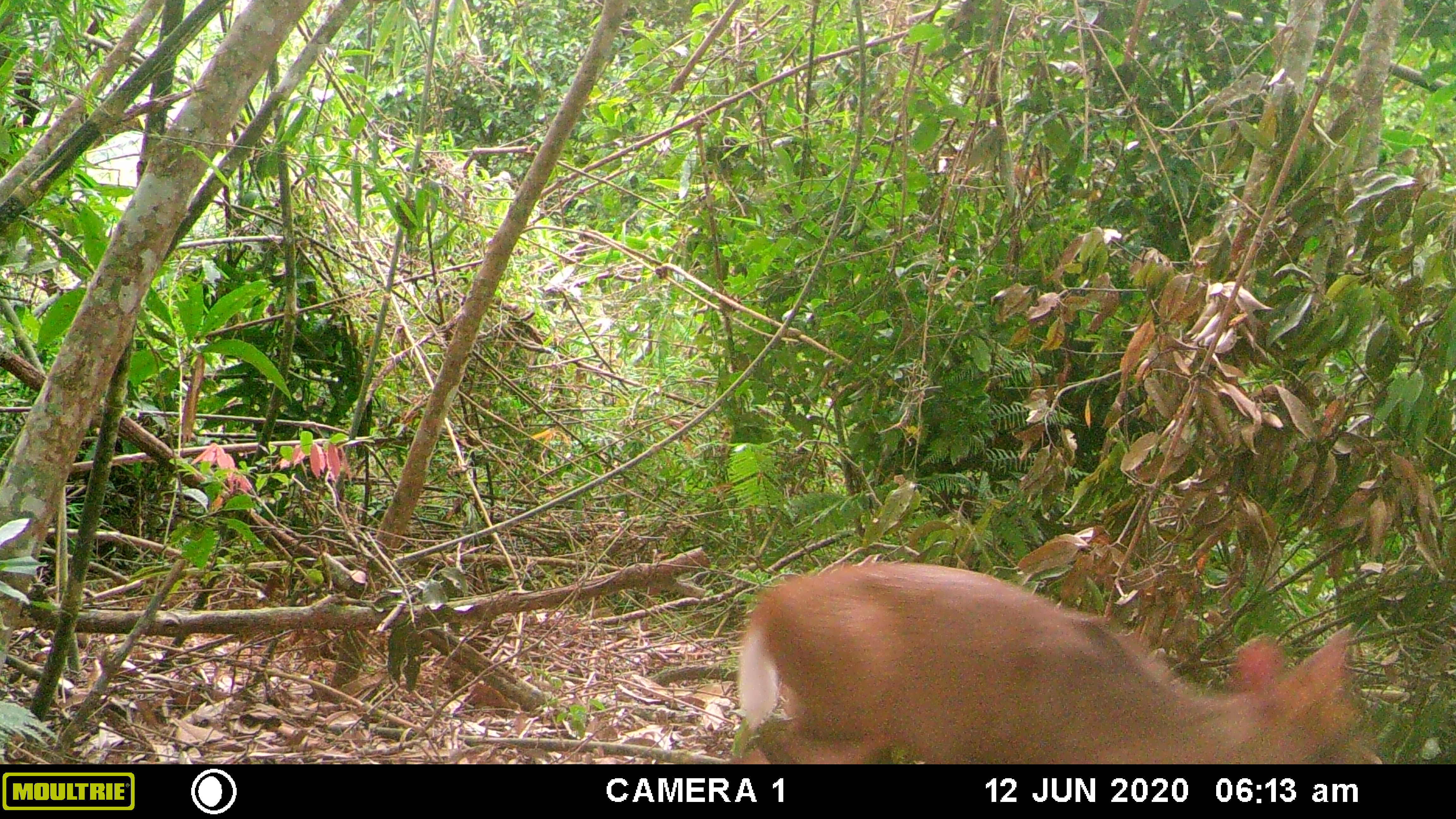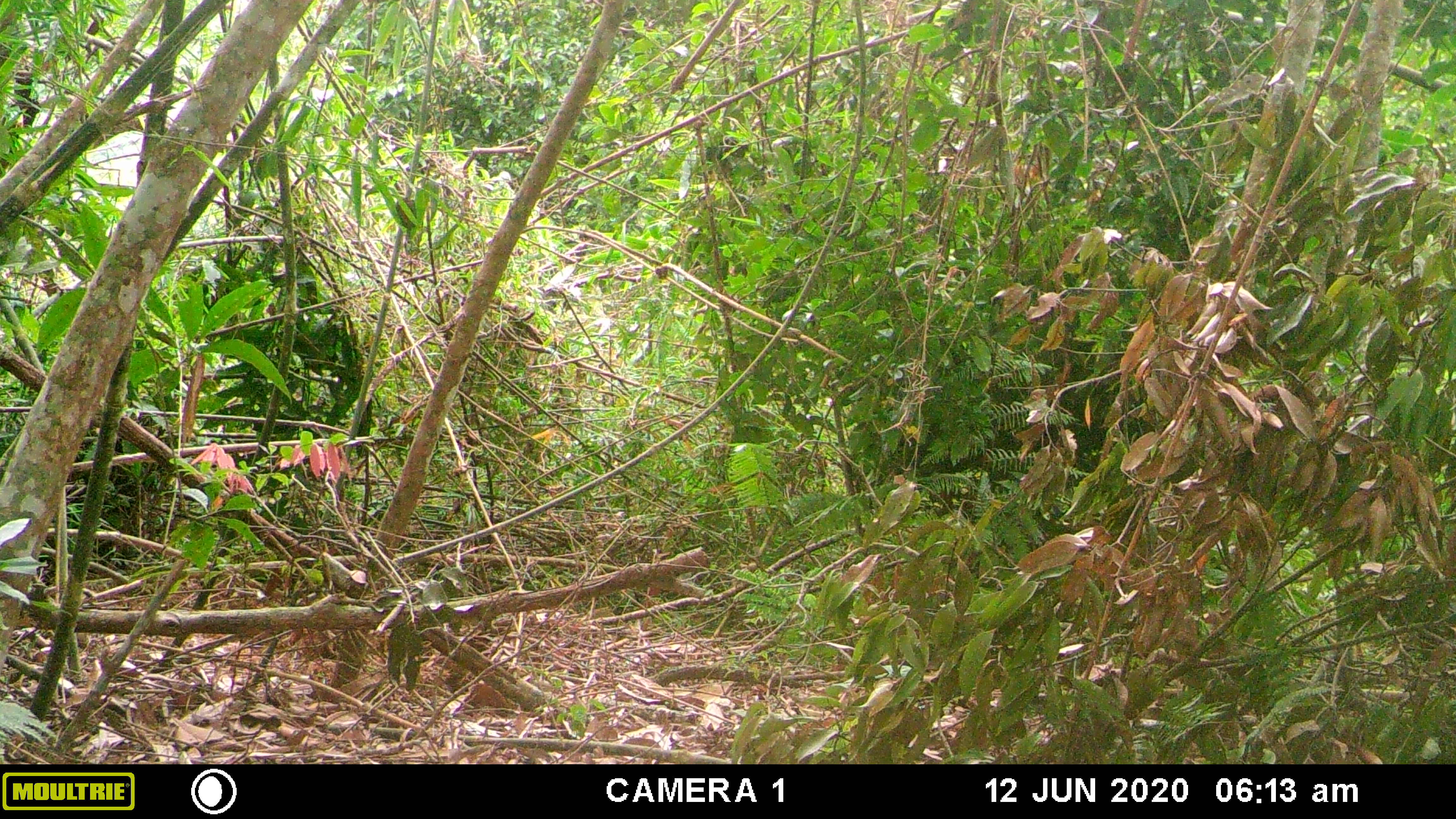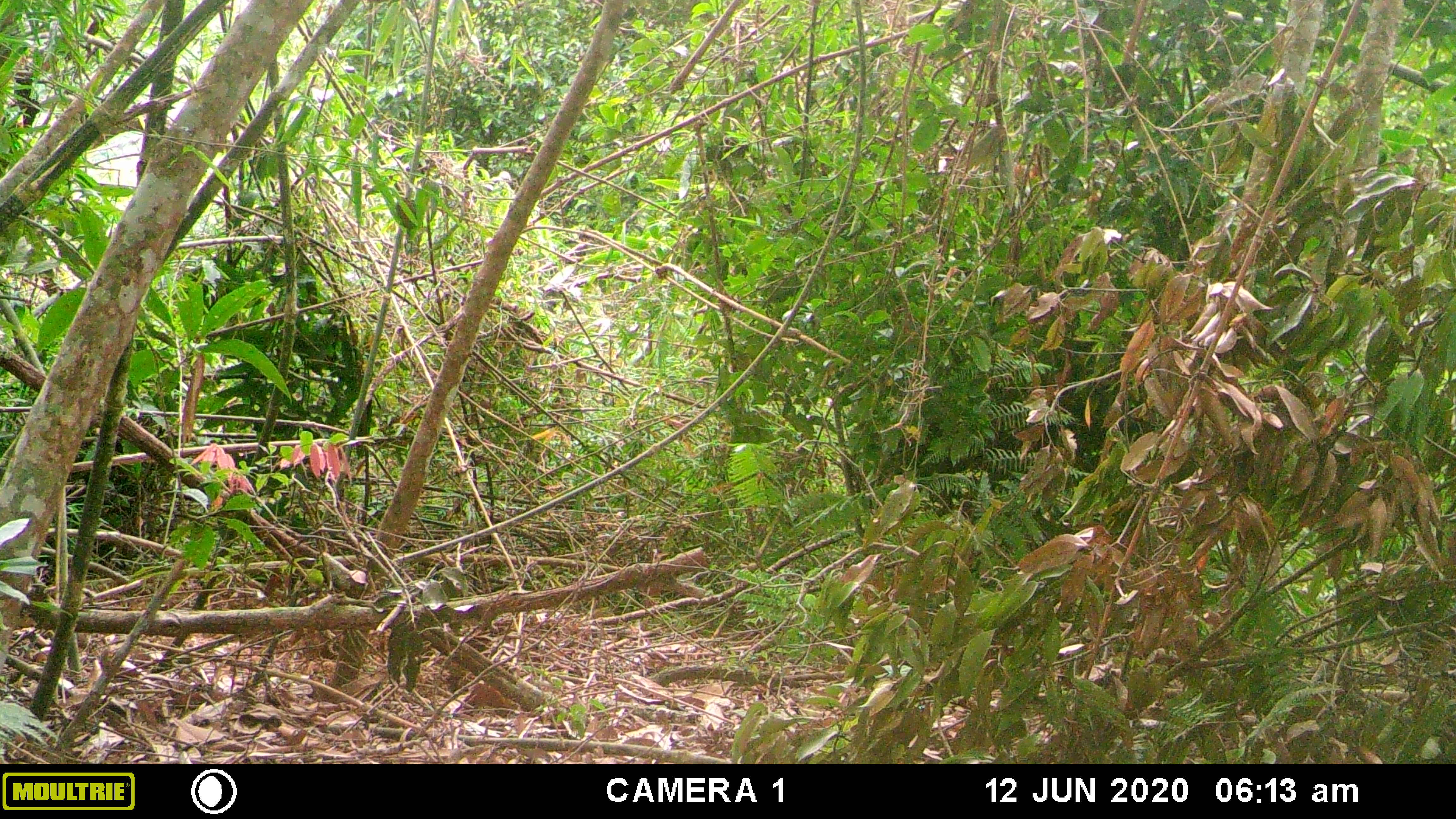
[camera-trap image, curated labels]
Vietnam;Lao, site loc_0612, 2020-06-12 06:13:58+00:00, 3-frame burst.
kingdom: Animalia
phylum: Chordata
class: Mammalia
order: Artiodactyla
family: Cervidae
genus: Muntiacus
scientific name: Muntiacus rooseveltorum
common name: roosevelt's muntjac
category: roosevelts muntjac group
Roosevelts muntjac group (roosevelt's muntjac) (Muntiacus rooseveltorum). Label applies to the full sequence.